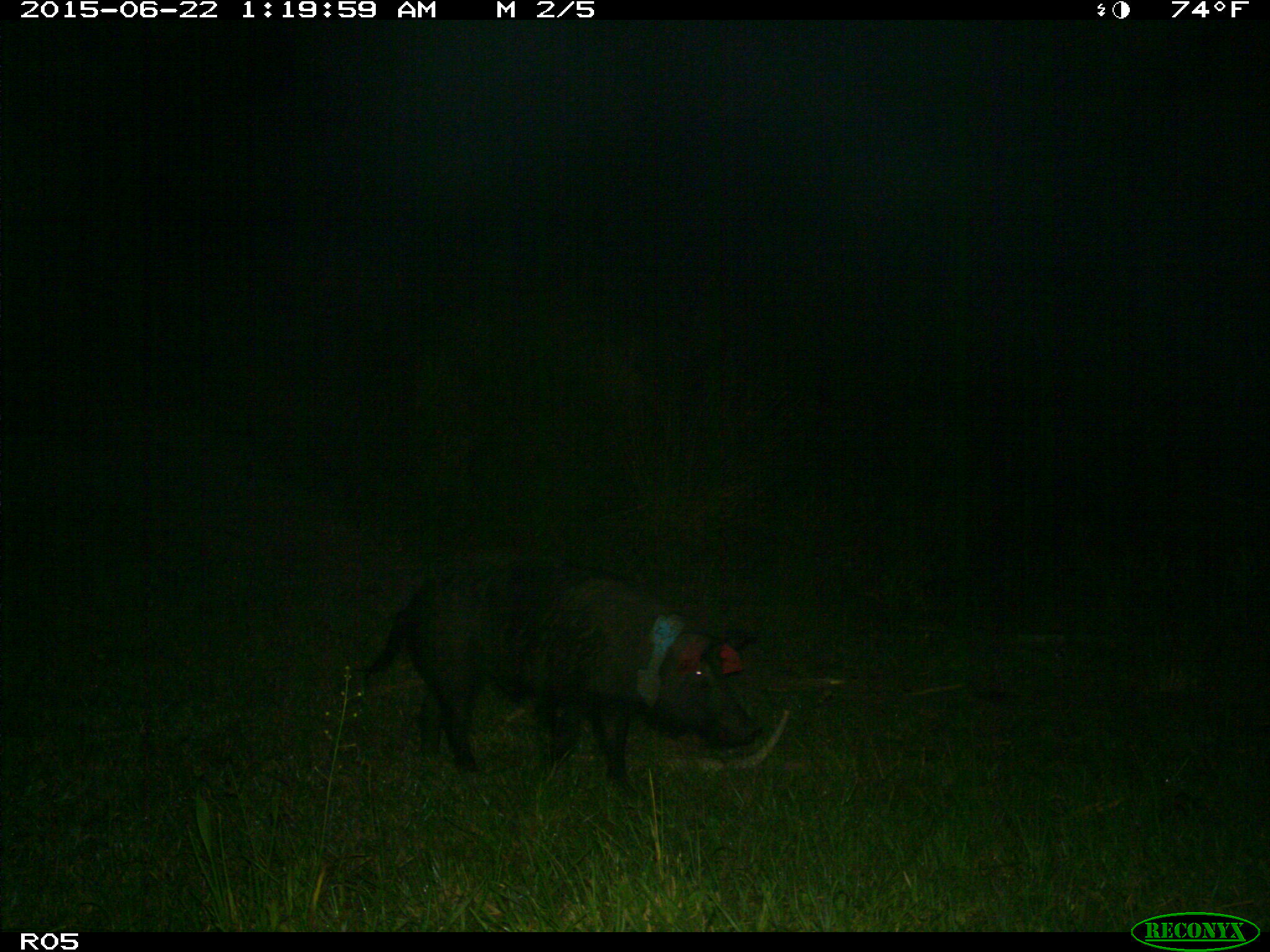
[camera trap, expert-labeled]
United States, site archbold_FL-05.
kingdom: Animalia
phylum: Chordata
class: Mammalia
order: Artiodactyla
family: Suidae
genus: Sus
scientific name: Sus scrofa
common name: wild boar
Sus scrofa (wild boar).